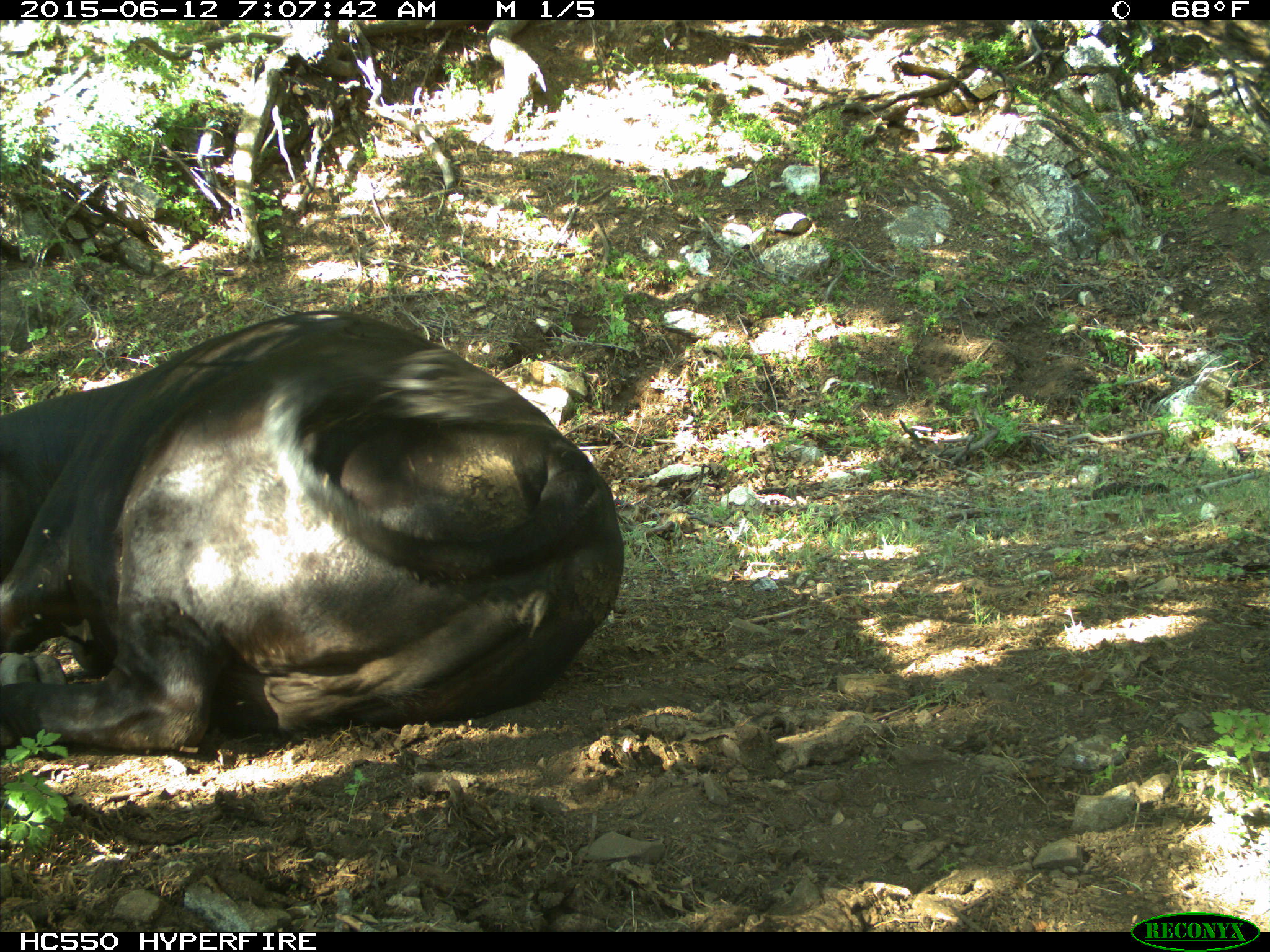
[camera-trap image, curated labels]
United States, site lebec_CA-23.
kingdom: Animalia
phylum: Chordata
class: Mammalia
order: Artiodactyla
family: Bovidae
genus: Bos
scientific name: Bos taurus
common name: domestic cow